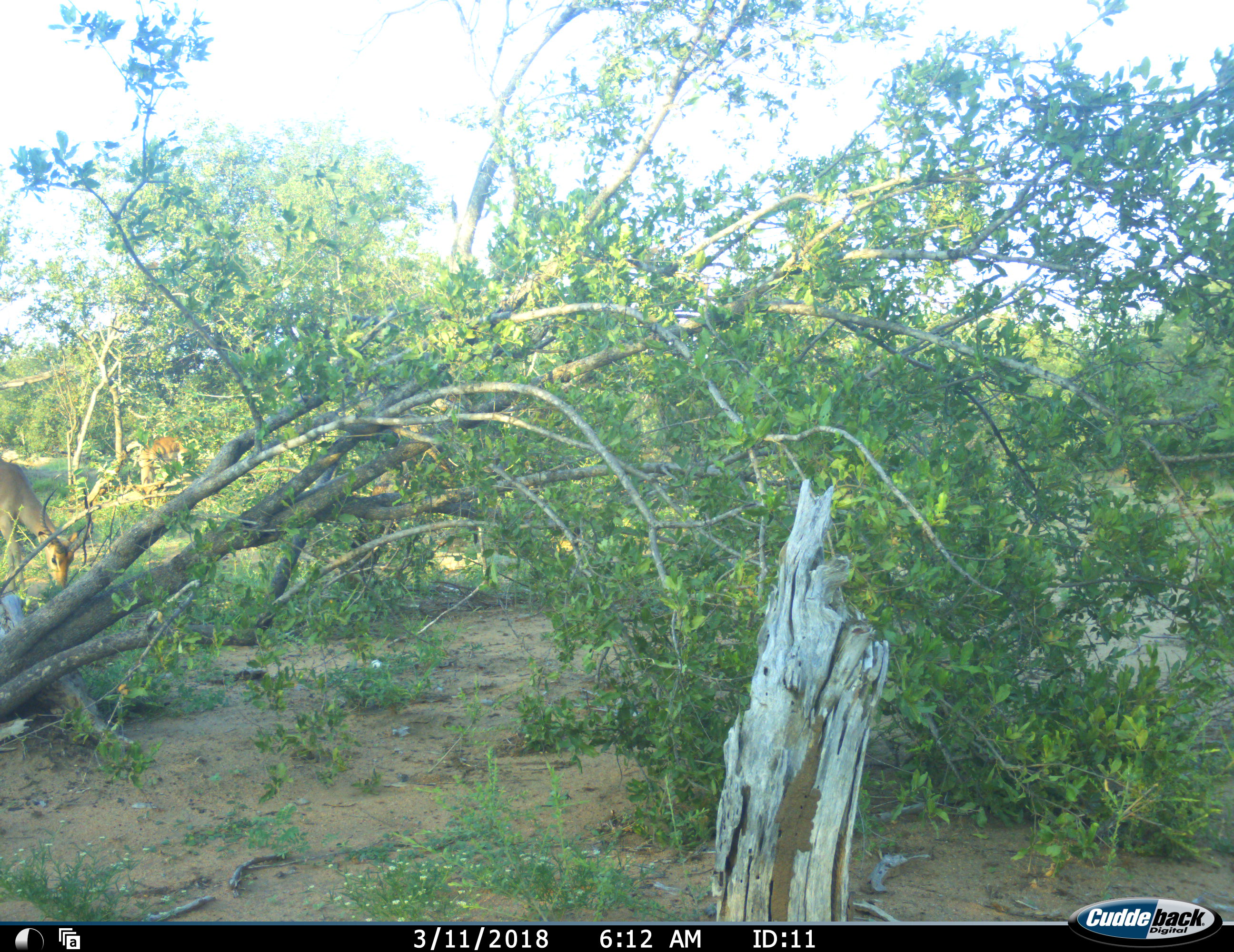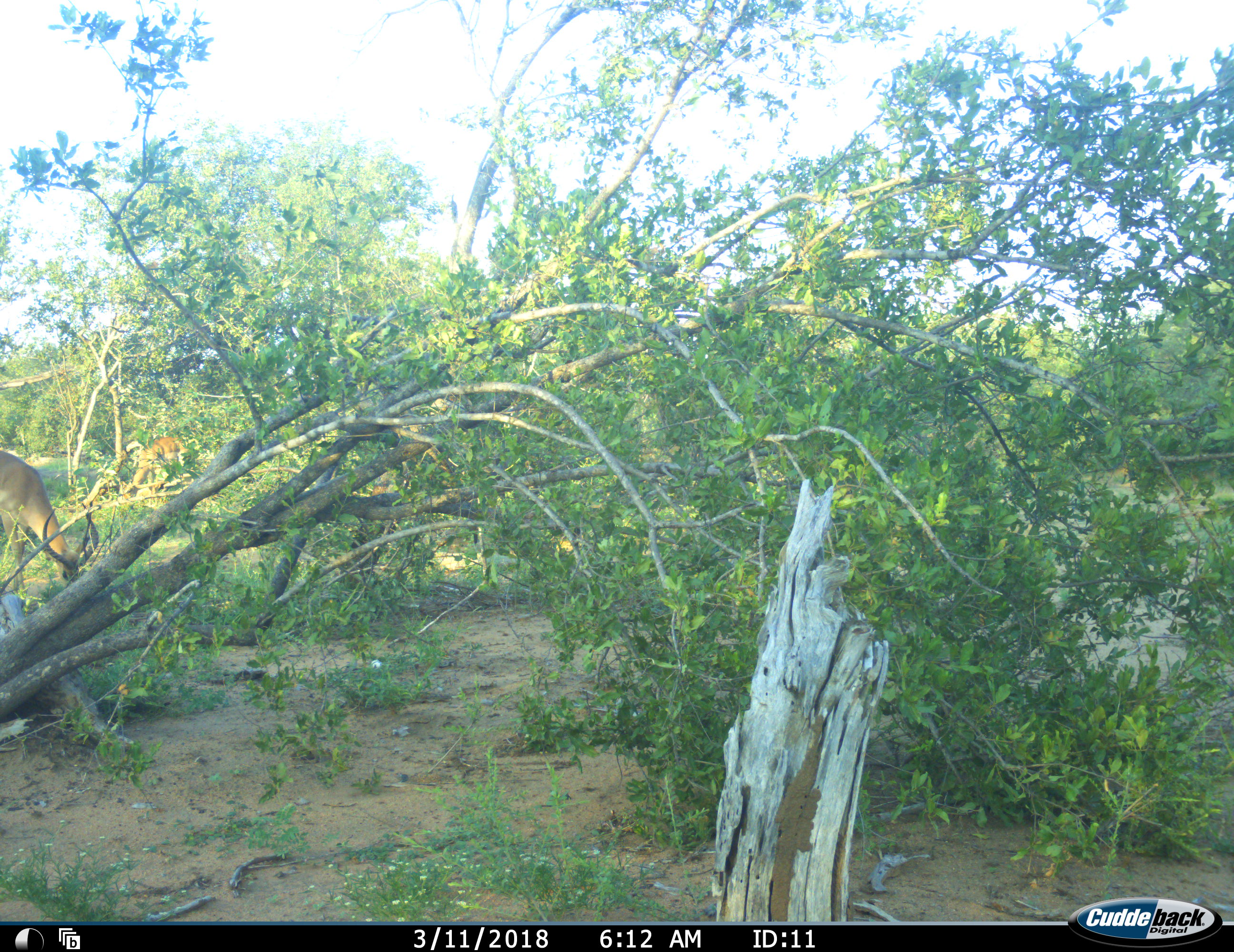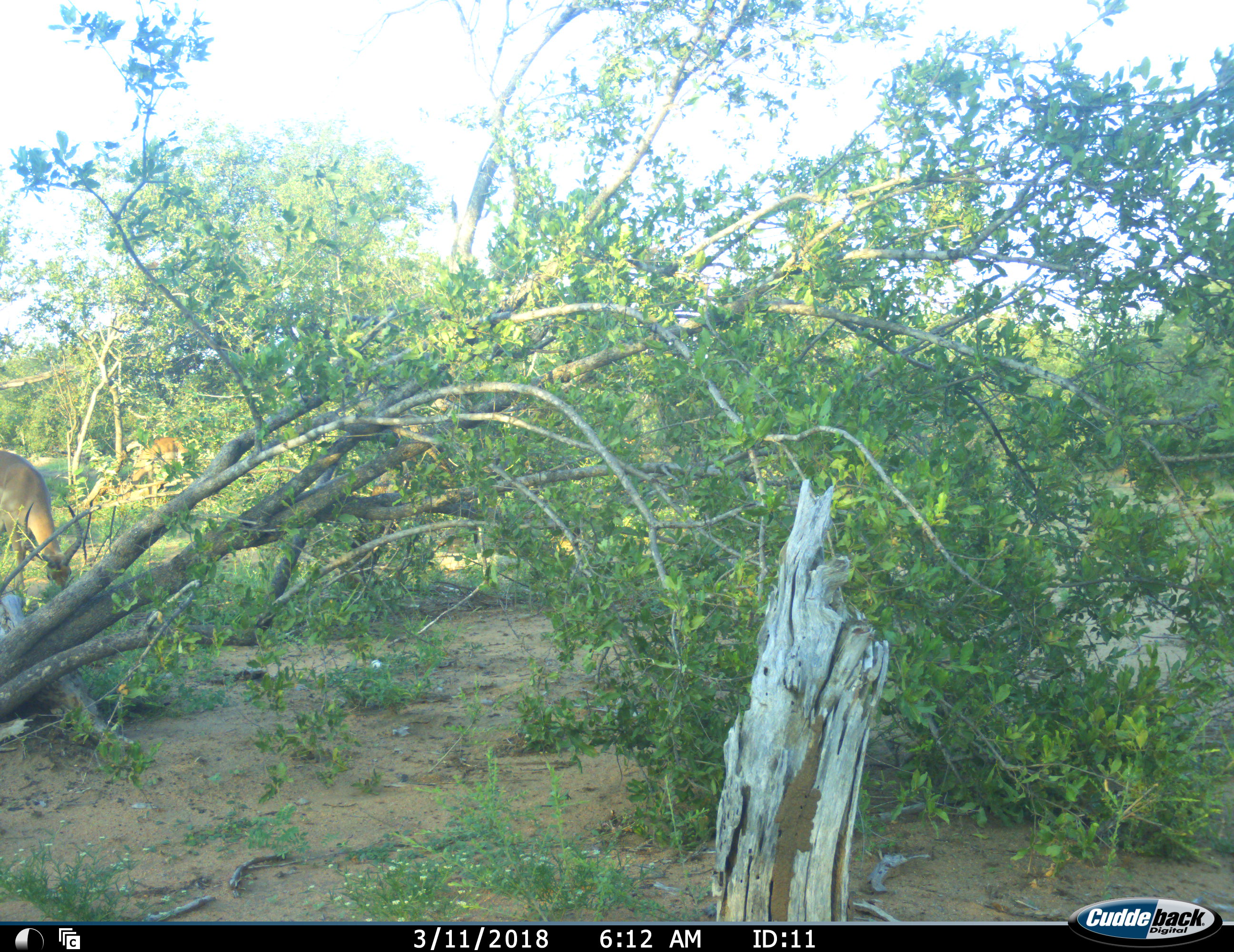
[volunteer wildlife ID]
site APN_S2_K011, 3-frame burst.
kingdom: Animalia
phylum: Chordata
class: Mammalia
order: Artiodactyla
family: Bovidae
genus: Aepyceros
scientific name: Aepyceros melampus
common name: impala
Impala (Aepyceros melampus), count 2. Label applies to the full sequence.